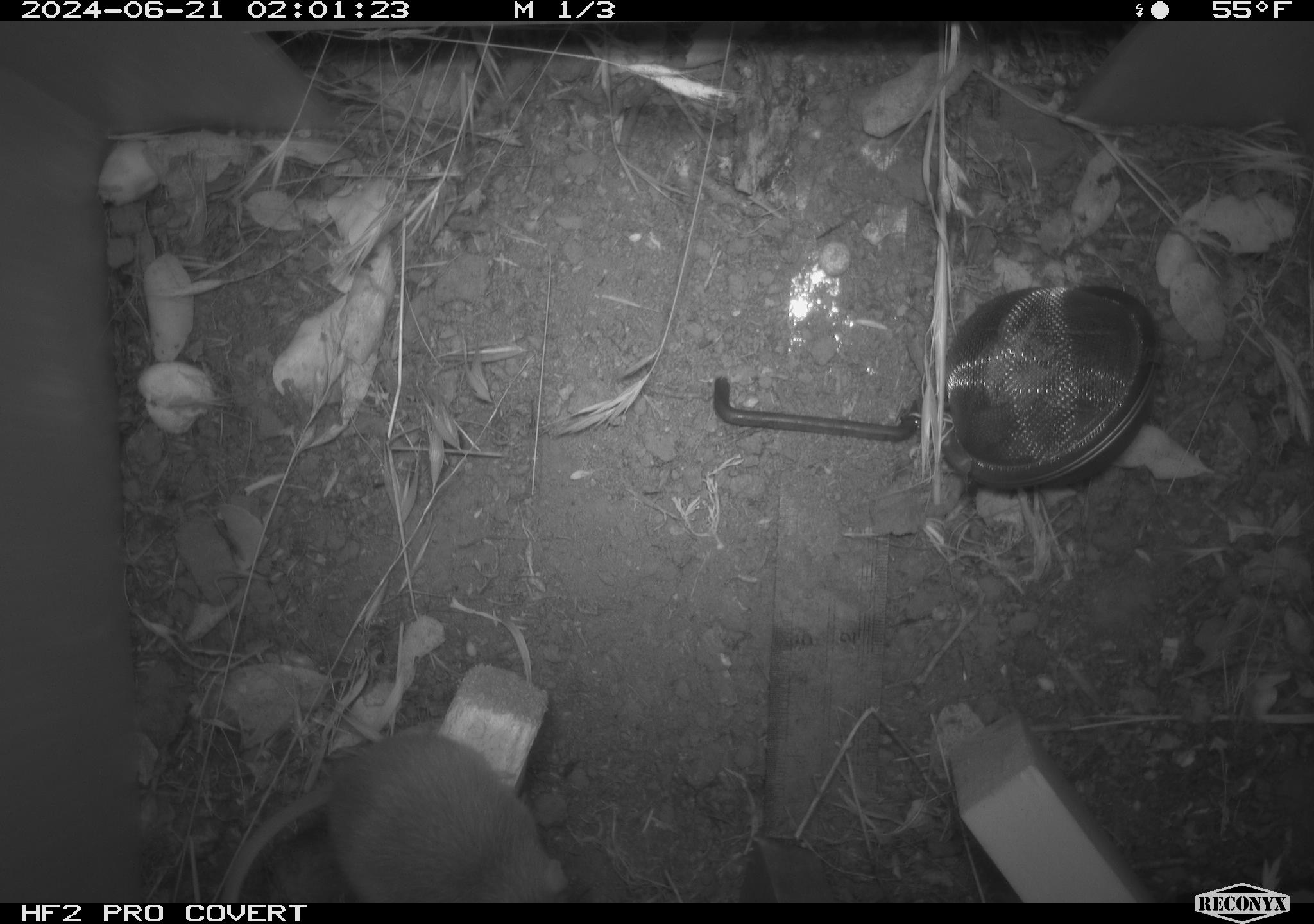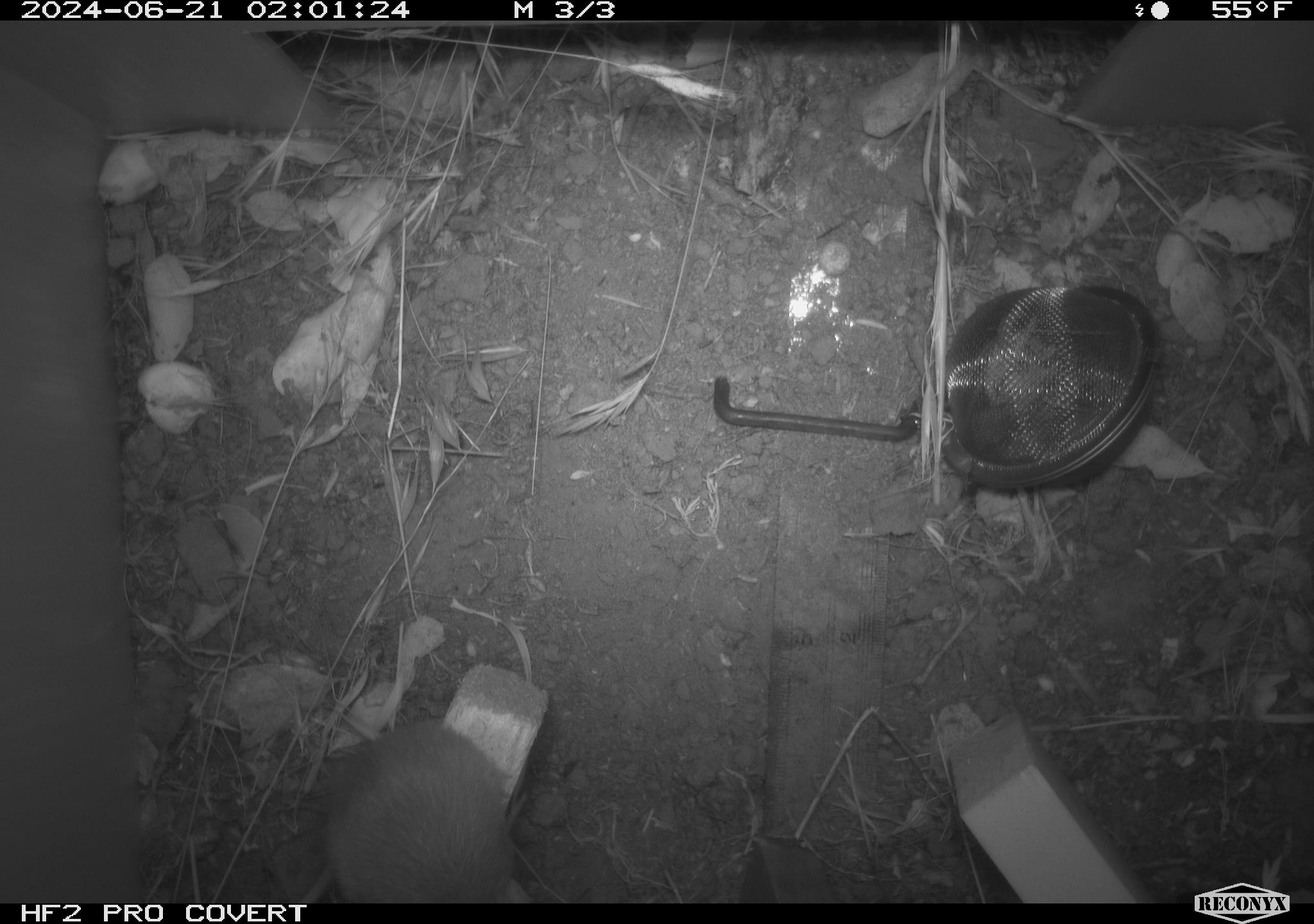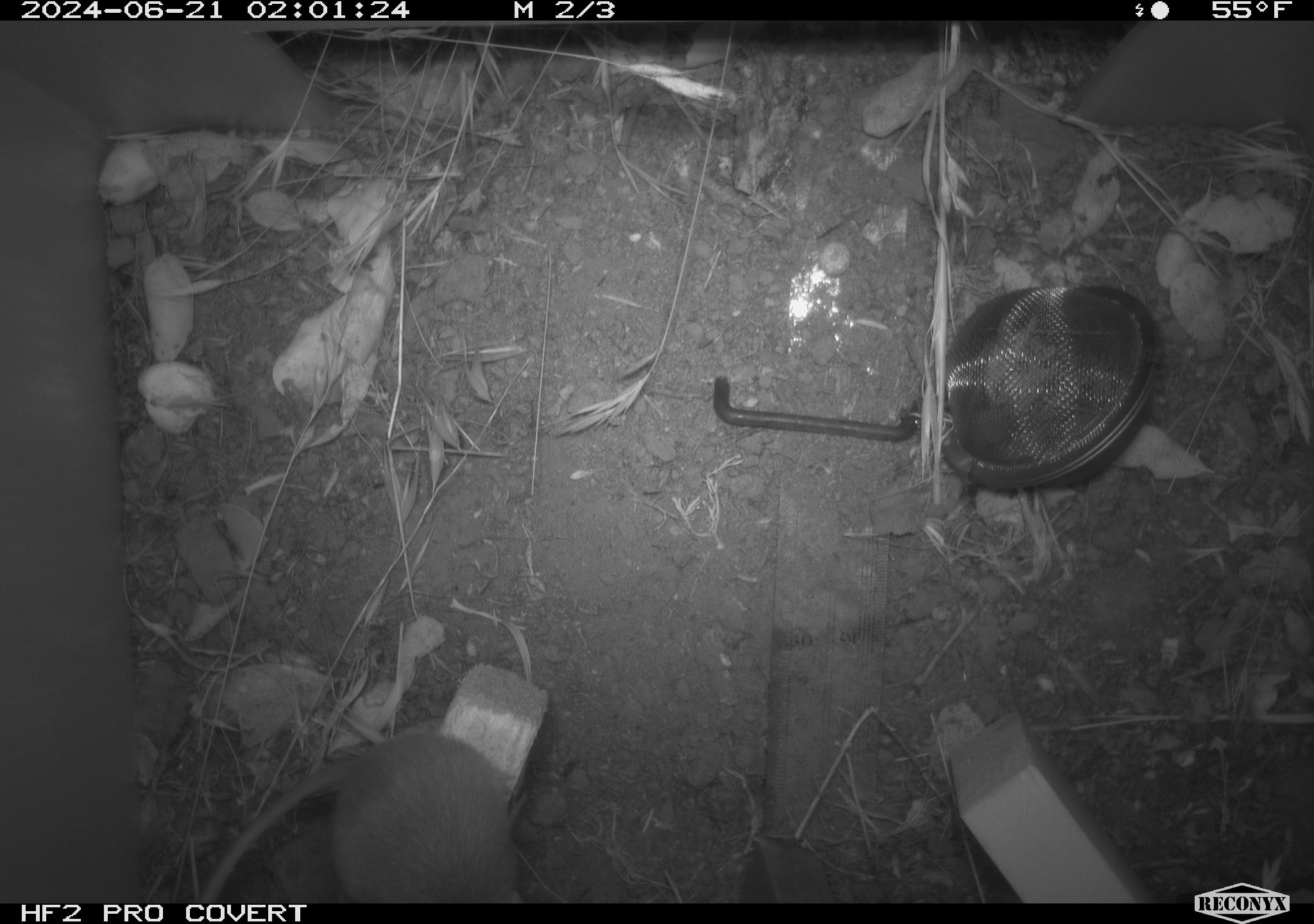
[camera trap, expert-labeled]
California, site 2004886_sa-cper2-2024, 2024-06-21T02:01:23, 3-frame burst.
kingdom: Animalia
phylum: Chordata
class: Mammalia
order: Rodentia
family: Heteromyidae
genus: Dipodomys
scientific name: Dipodomys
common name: kangaroo rats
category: dipodomys species